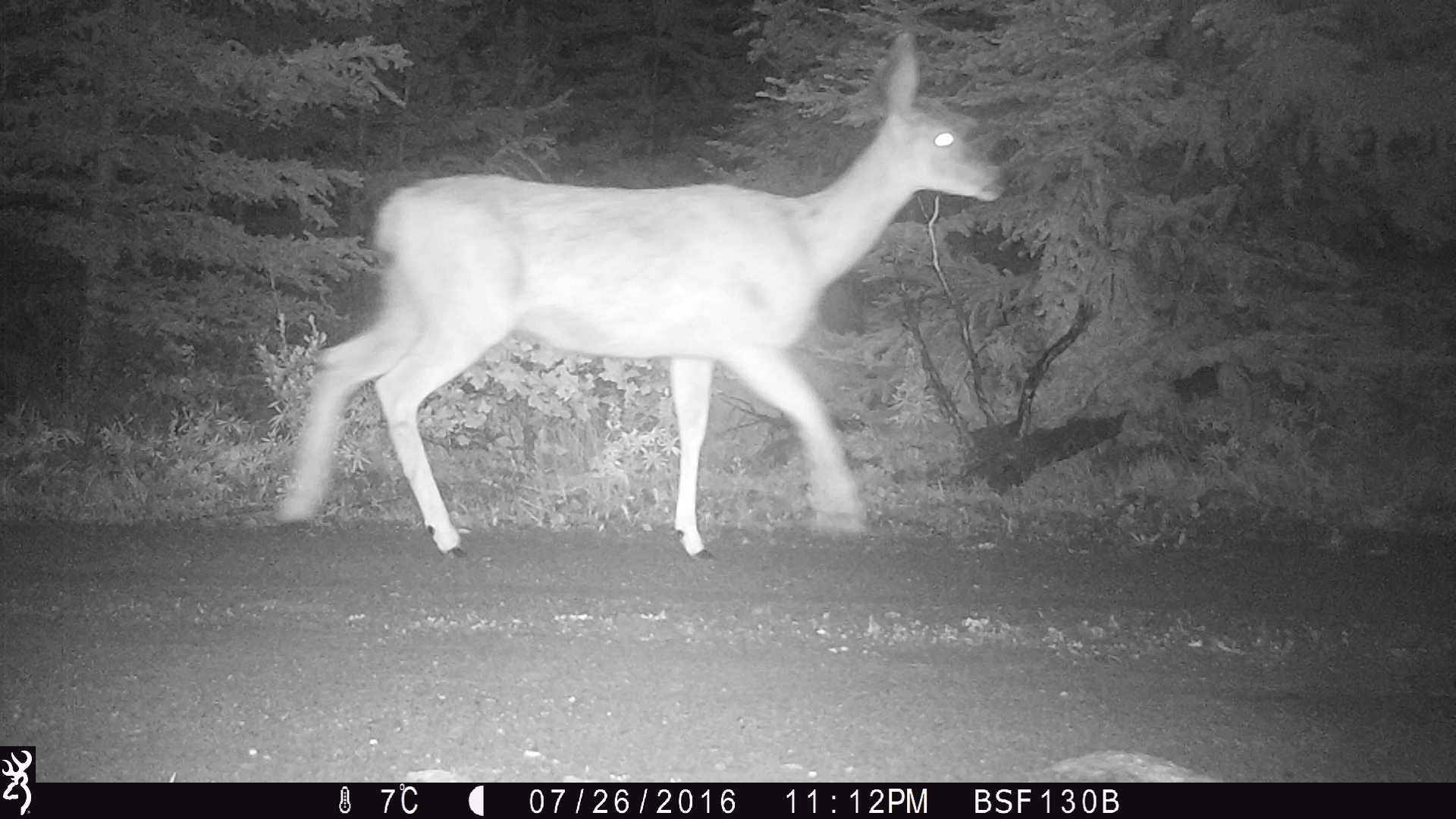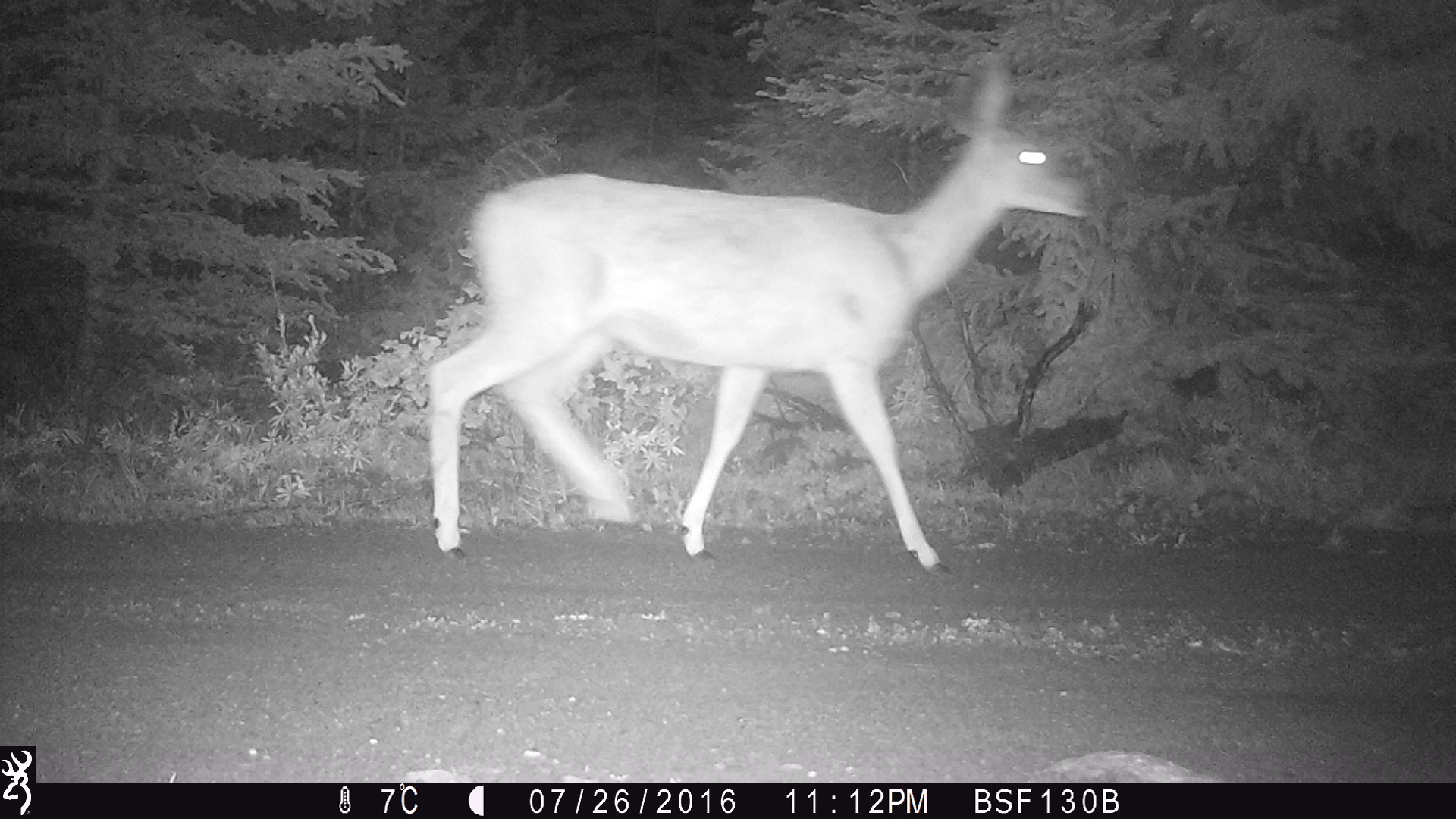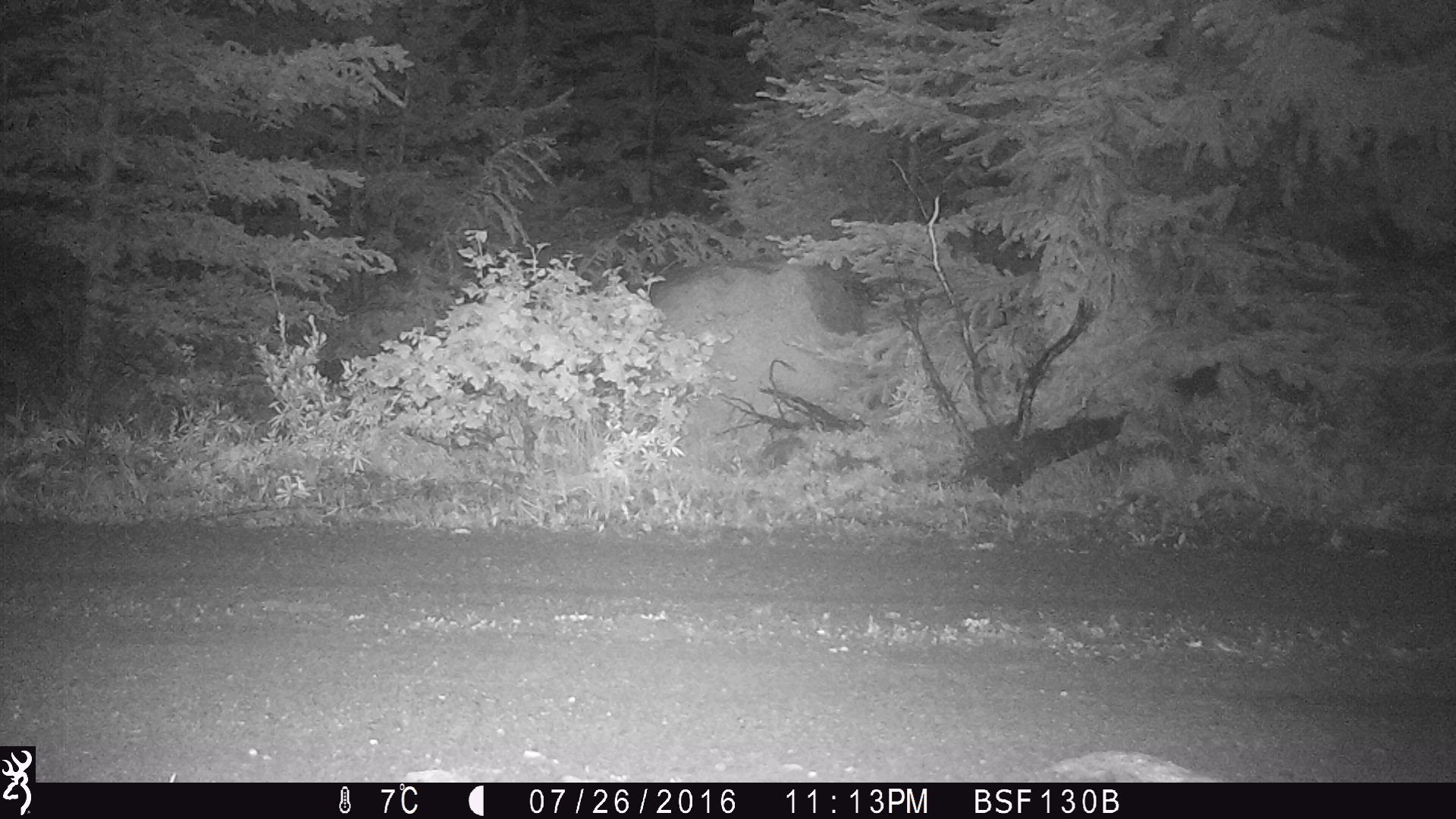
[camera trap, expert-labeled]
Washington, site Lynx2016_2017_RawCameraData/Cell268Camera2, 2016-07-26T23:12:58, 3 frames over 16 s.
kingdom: Animalia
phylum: Chordata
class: Mammalia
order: Artiodactyla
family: Cervidae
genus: Odocoileus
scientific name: Odocoileus hemionus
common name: mule deer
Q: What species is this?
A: Odocoileus hemionus (mule deer).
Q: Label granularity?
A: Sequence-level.